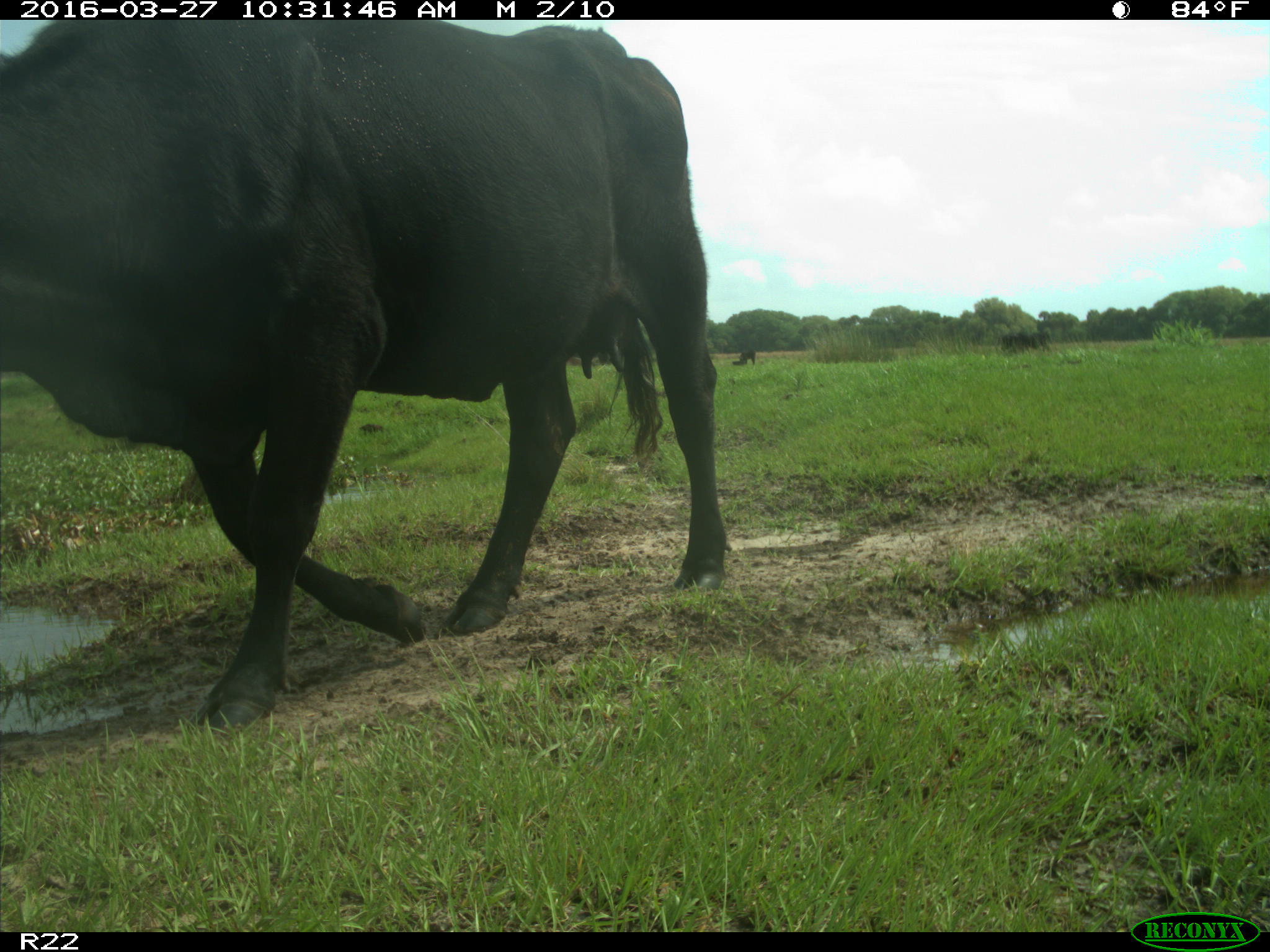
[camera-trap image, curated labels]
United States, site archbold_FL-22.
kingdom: Animalia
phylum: Chordata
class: Mammalia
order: Artiodactyla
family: Bovidae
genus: Bos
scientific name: Bos taurus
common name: domestic cow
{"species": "Bos taurus (domestic cow)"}